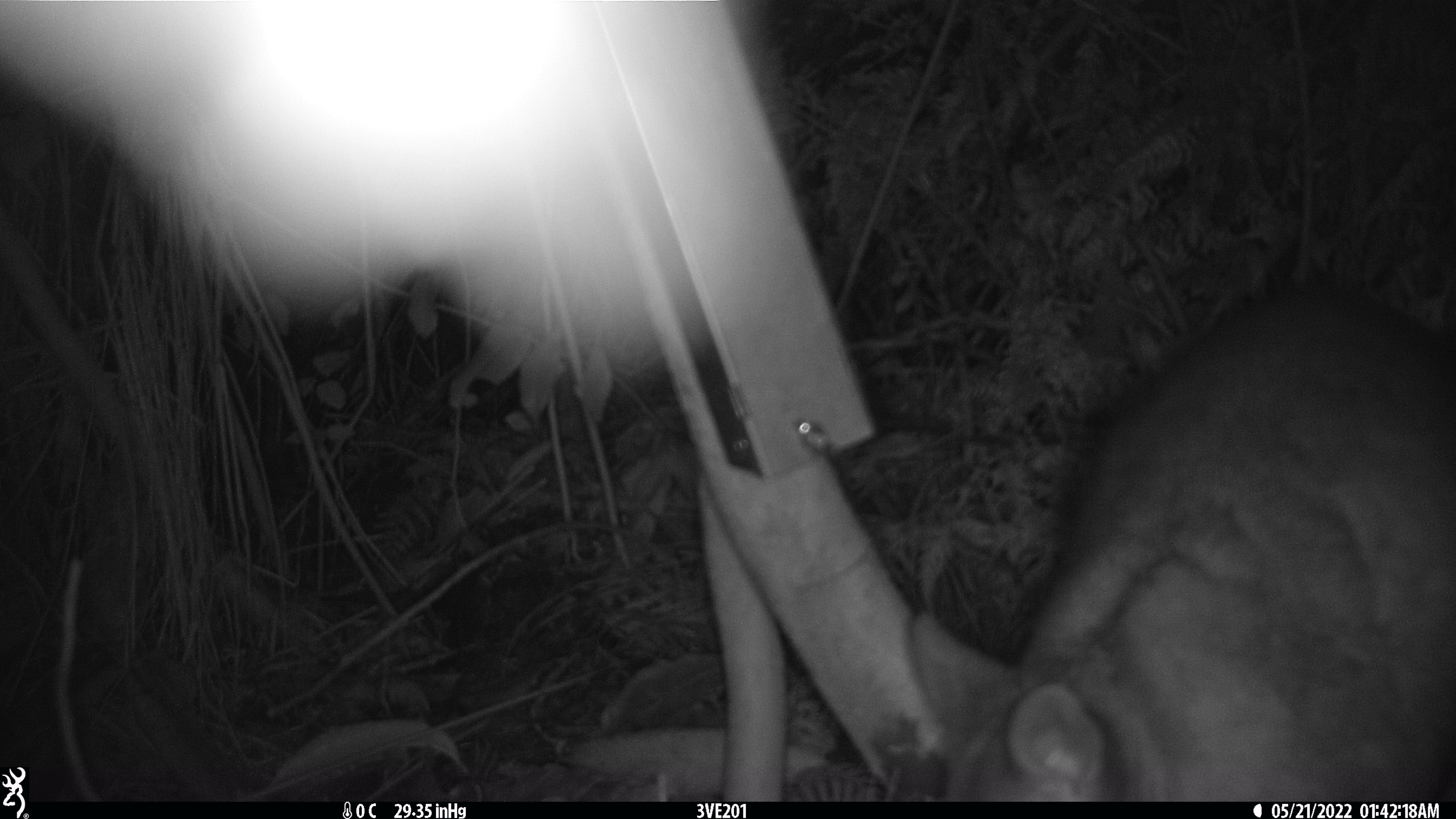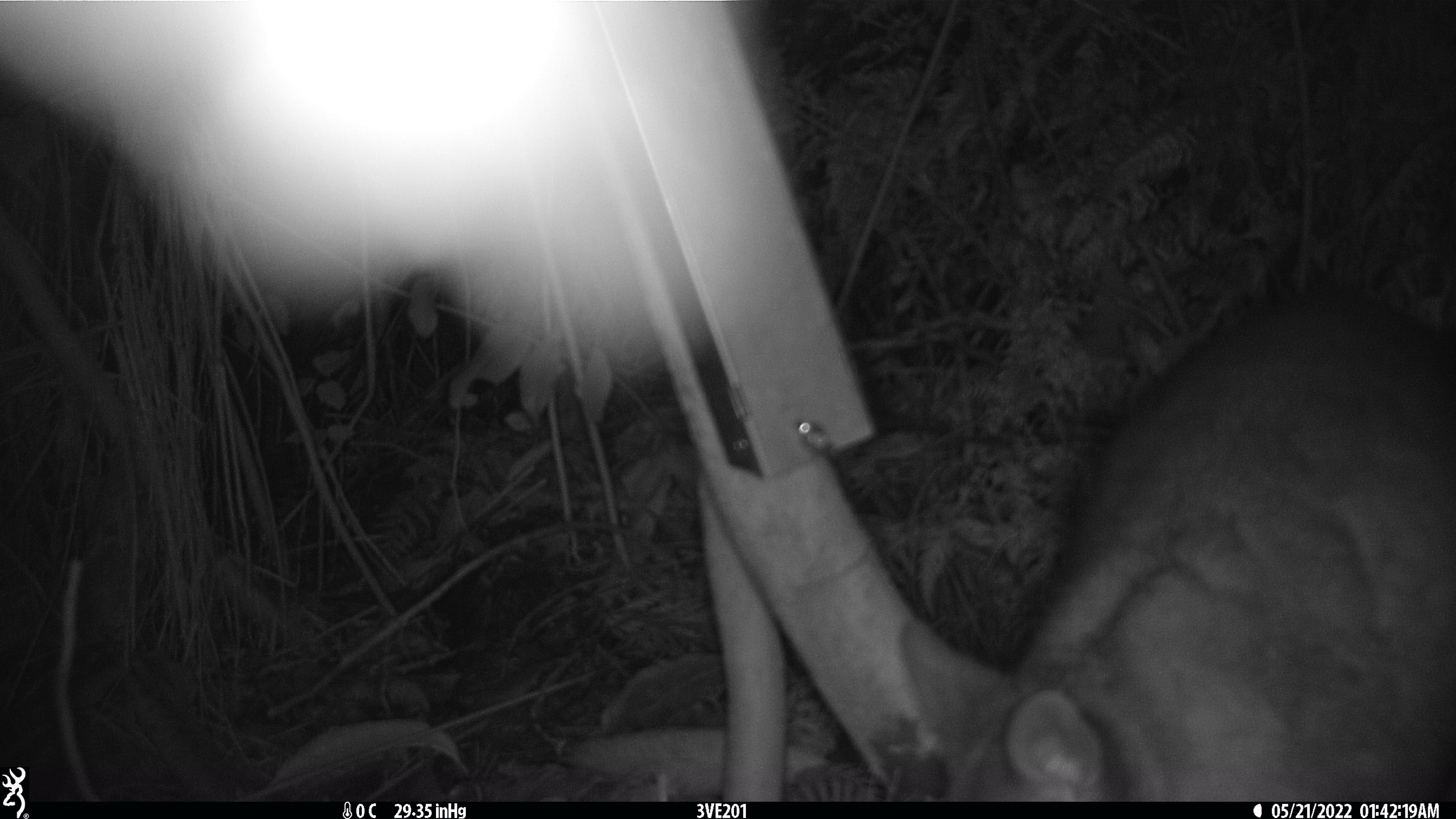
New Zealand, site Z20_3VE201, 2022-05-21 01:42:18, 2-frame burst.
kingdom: Animalia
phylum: Chordata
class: Mammalia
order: Diprotodontia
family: Phalangeridae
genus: Trichosurus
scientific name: Trichosurus vulpecula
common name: common brushtail possum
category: possum